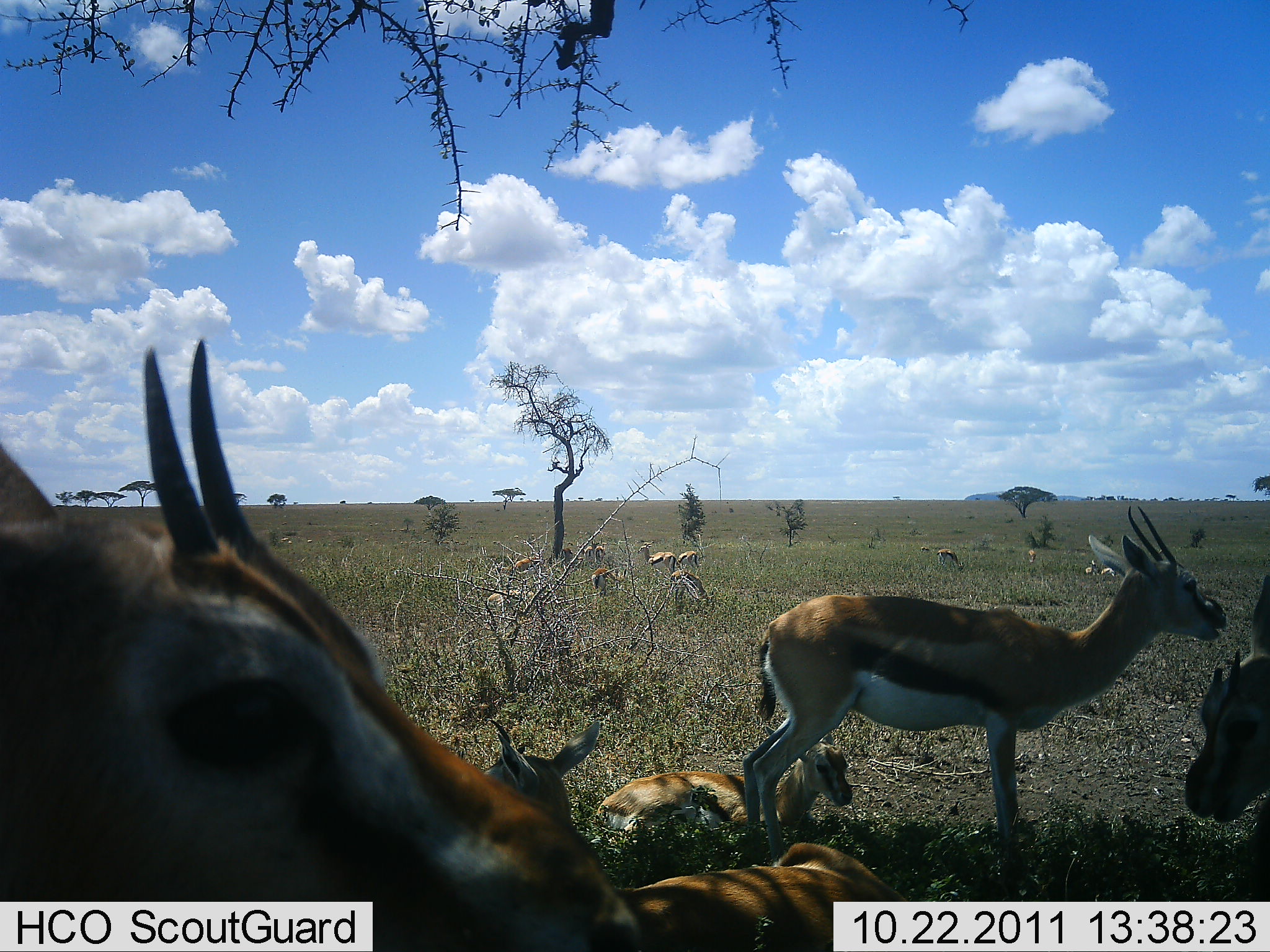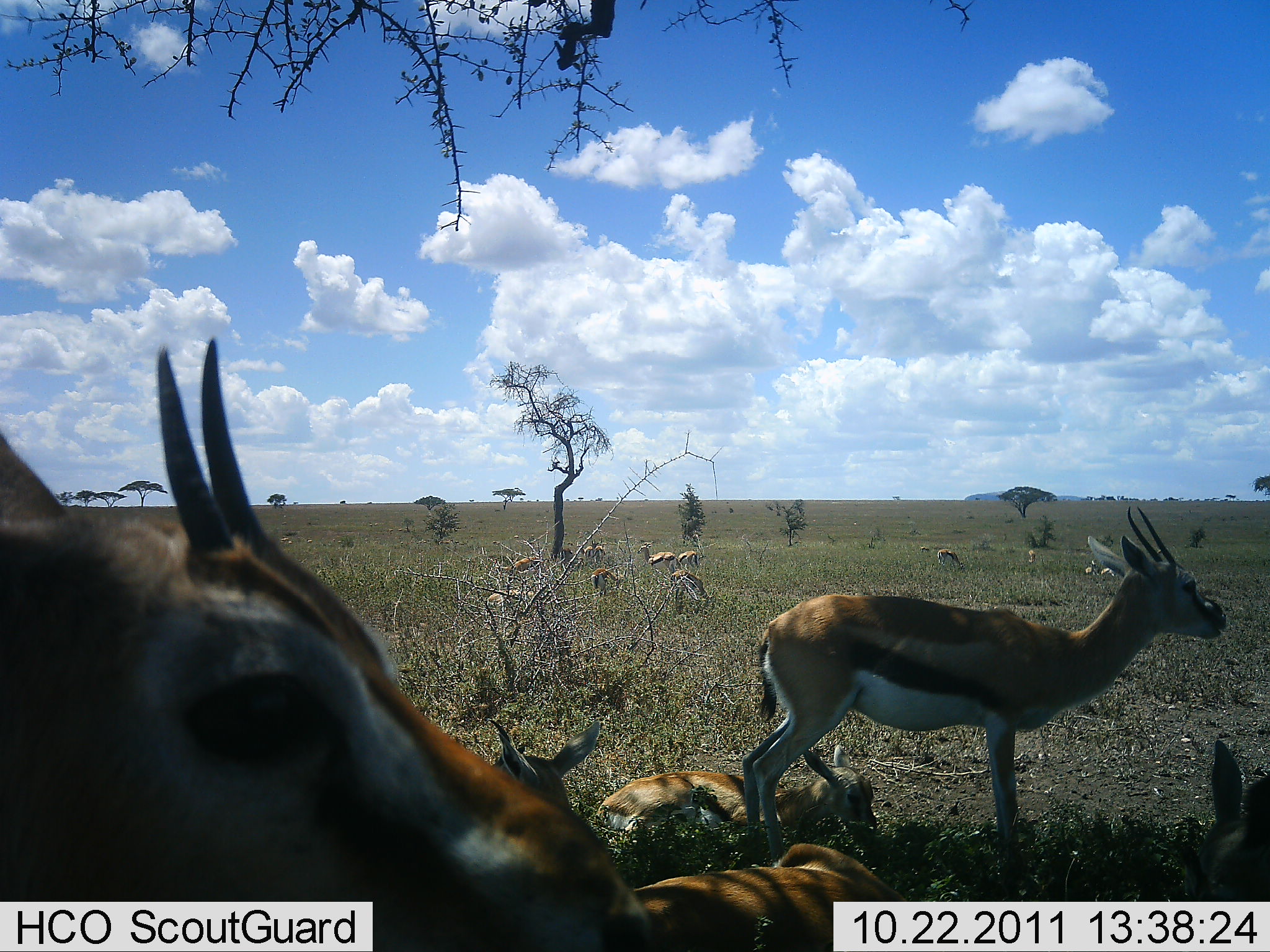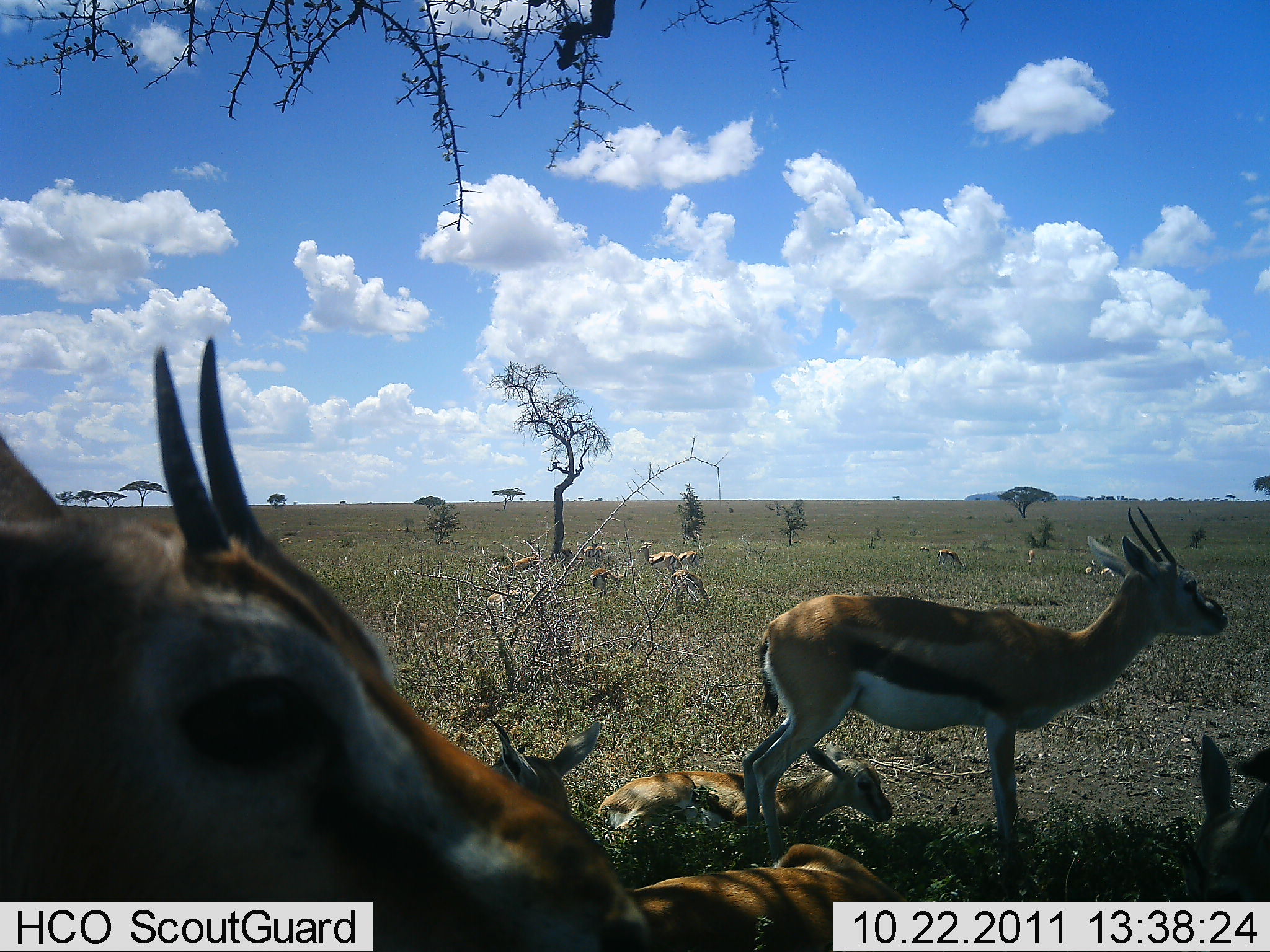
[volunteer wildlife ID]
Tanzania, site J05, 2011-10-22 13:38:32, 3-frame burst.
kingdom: Animalia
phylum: Chordata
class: Mammalia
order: Artiodactyla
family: Bovidae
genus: Eudorcas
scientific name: Eudorcas thomsonii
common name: thomson's gazelle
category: gazellethomsons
Gazellethomsons (thomson's gazelle) (Eudorcas thomsonii), count 11-50. Behavior (volunteer vote fractions): standing 87%, resting 80%, moving 7%, interacting 0%. Young present (vote fraction): 53%. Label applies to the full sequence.